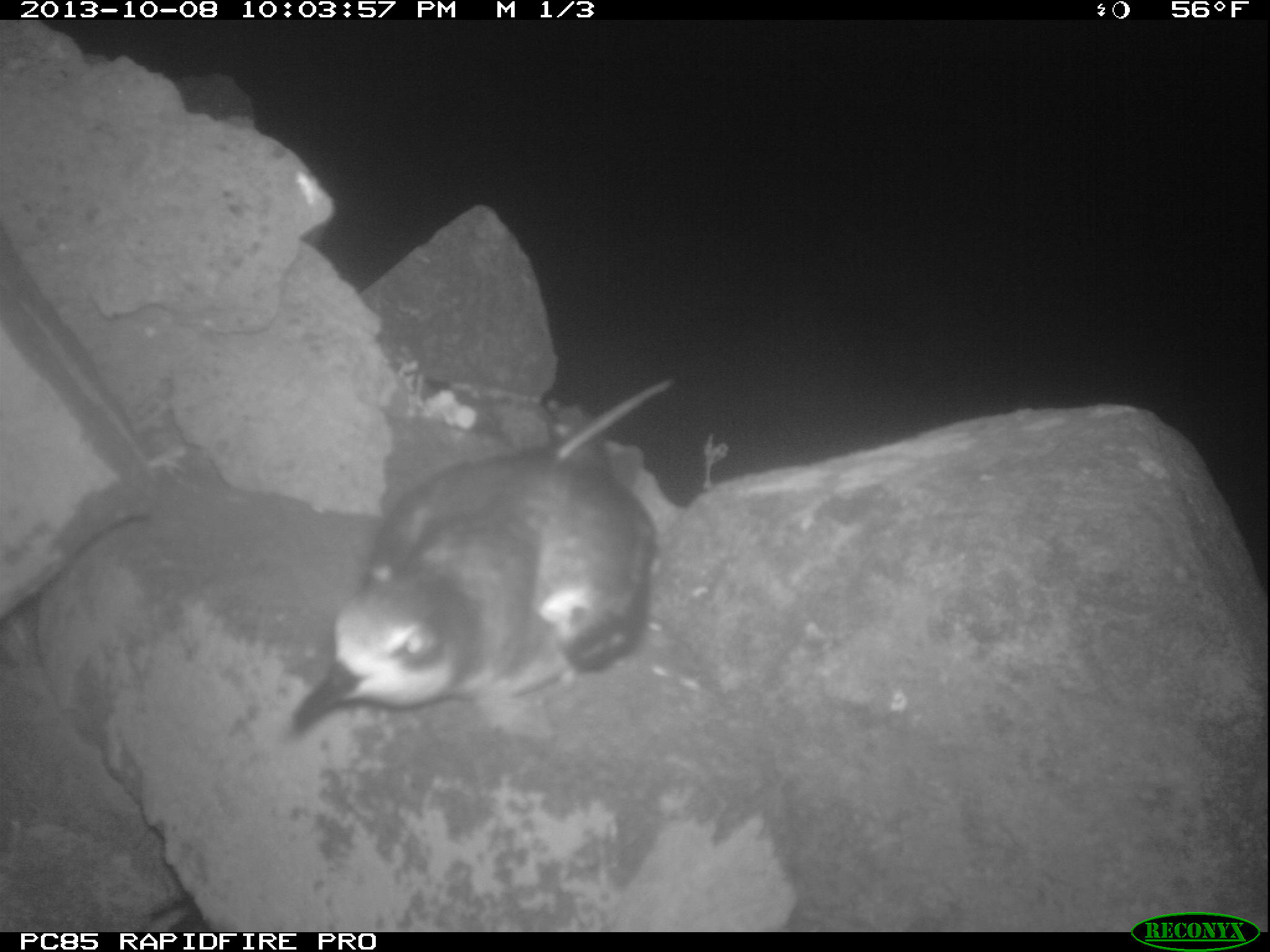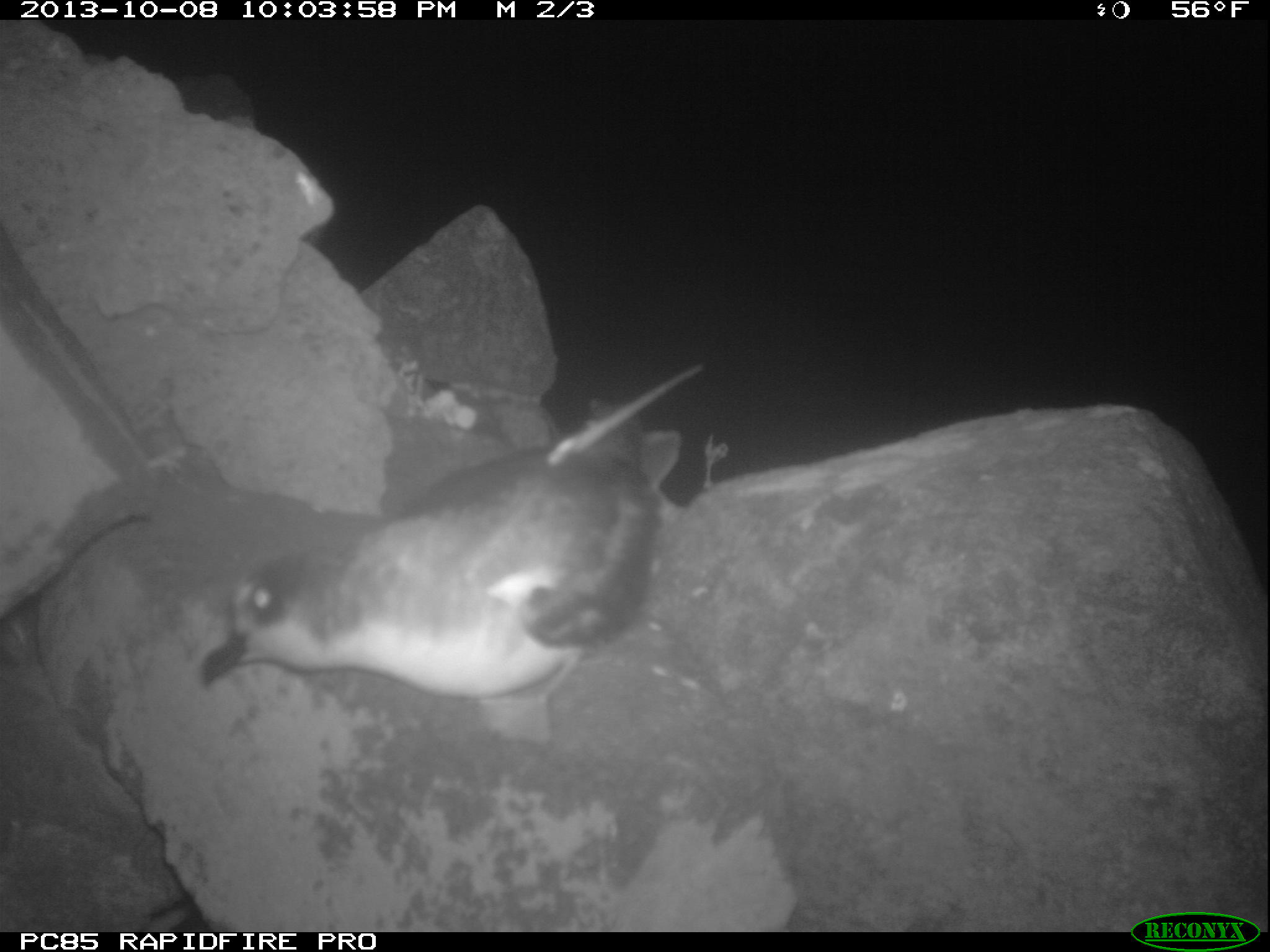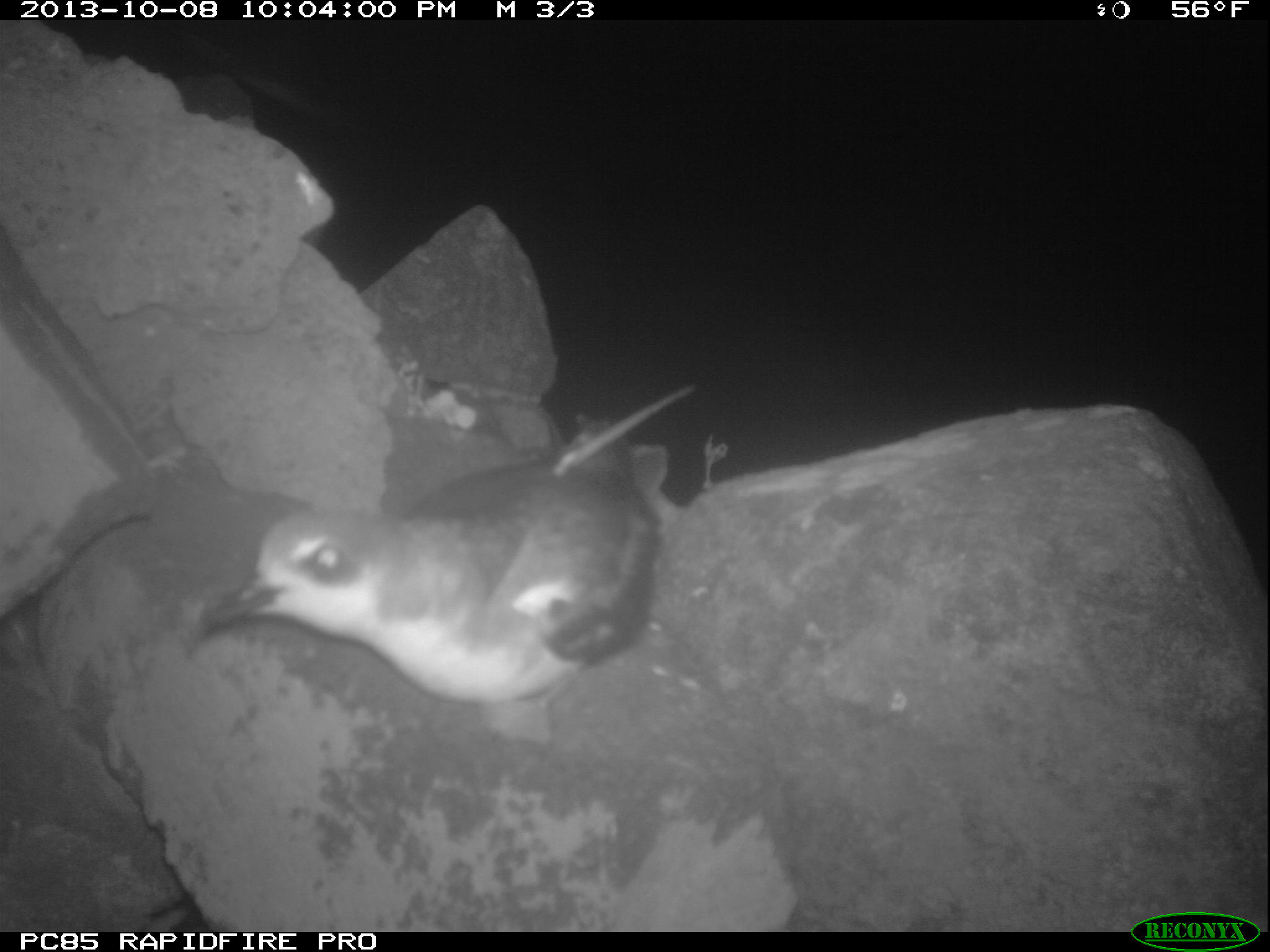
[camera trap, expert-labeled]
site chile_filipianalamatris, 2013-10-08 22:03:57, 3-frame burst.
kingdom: Animalia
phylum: Chordata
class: Aves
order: Procellariiformes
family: Procellariidae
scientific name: Procellariidae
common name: petrel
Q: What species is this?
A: Petrel (Procellariidae).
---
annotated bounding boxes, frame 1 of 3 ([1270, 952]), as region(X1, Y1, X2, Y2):
petrel: region(273, 443, 662, 744)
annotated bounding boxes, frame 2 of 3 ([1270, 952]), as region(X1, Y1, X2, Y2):
petrel: region(194, 417, 685, 751)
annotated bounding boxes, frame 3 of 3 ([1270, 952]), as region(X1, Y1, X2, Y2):
petrel: region(183, 446, 673, 754)